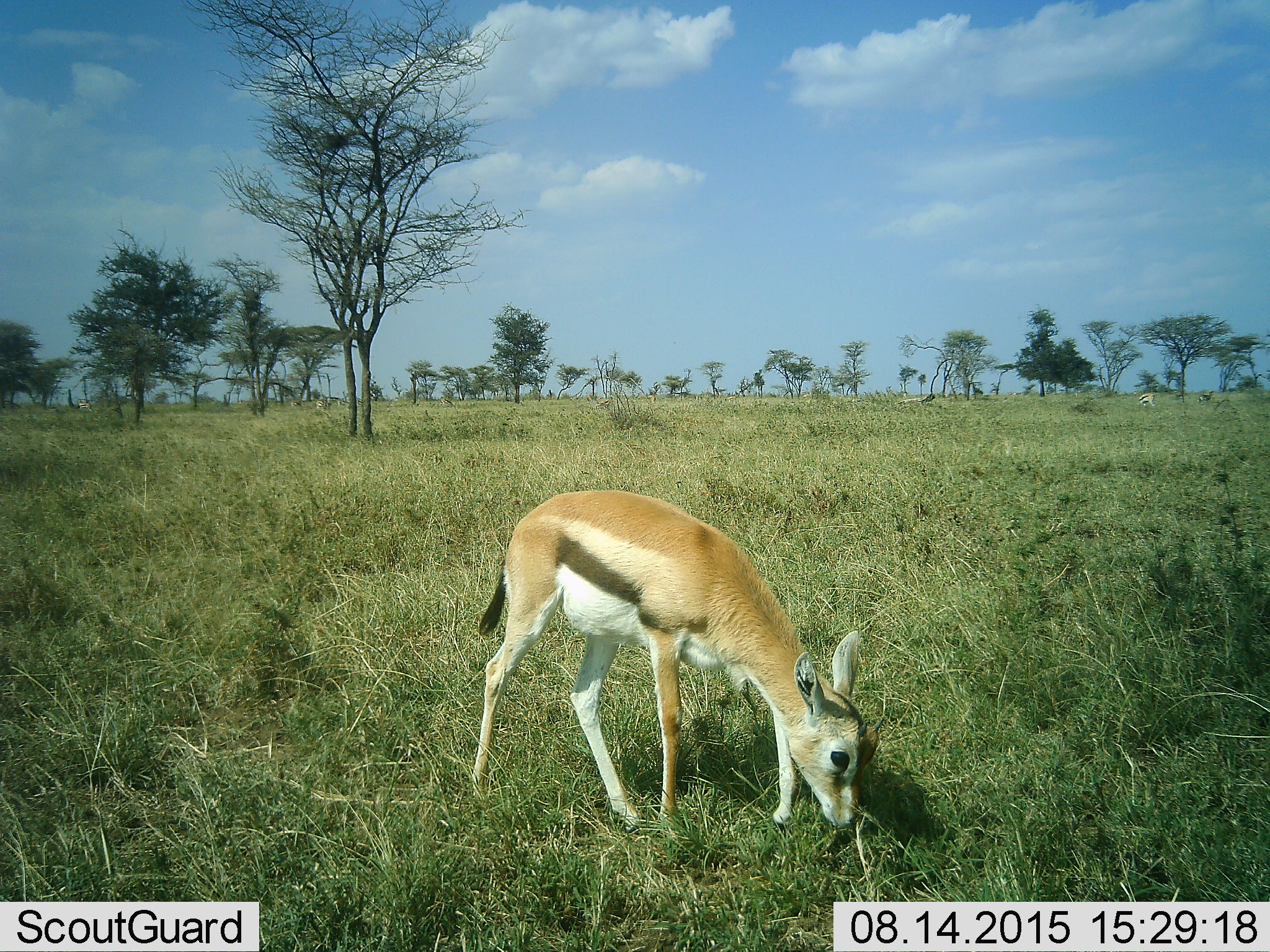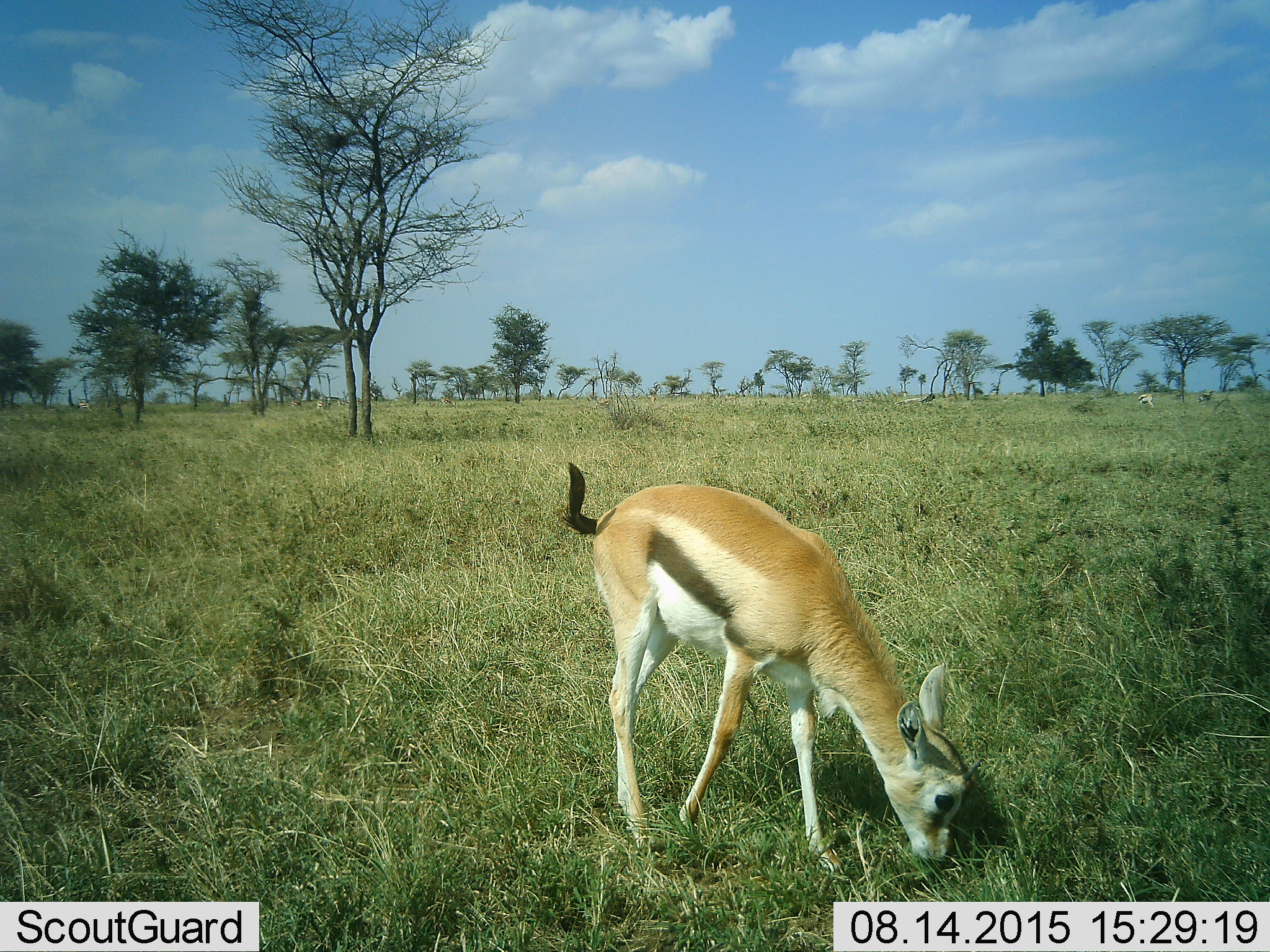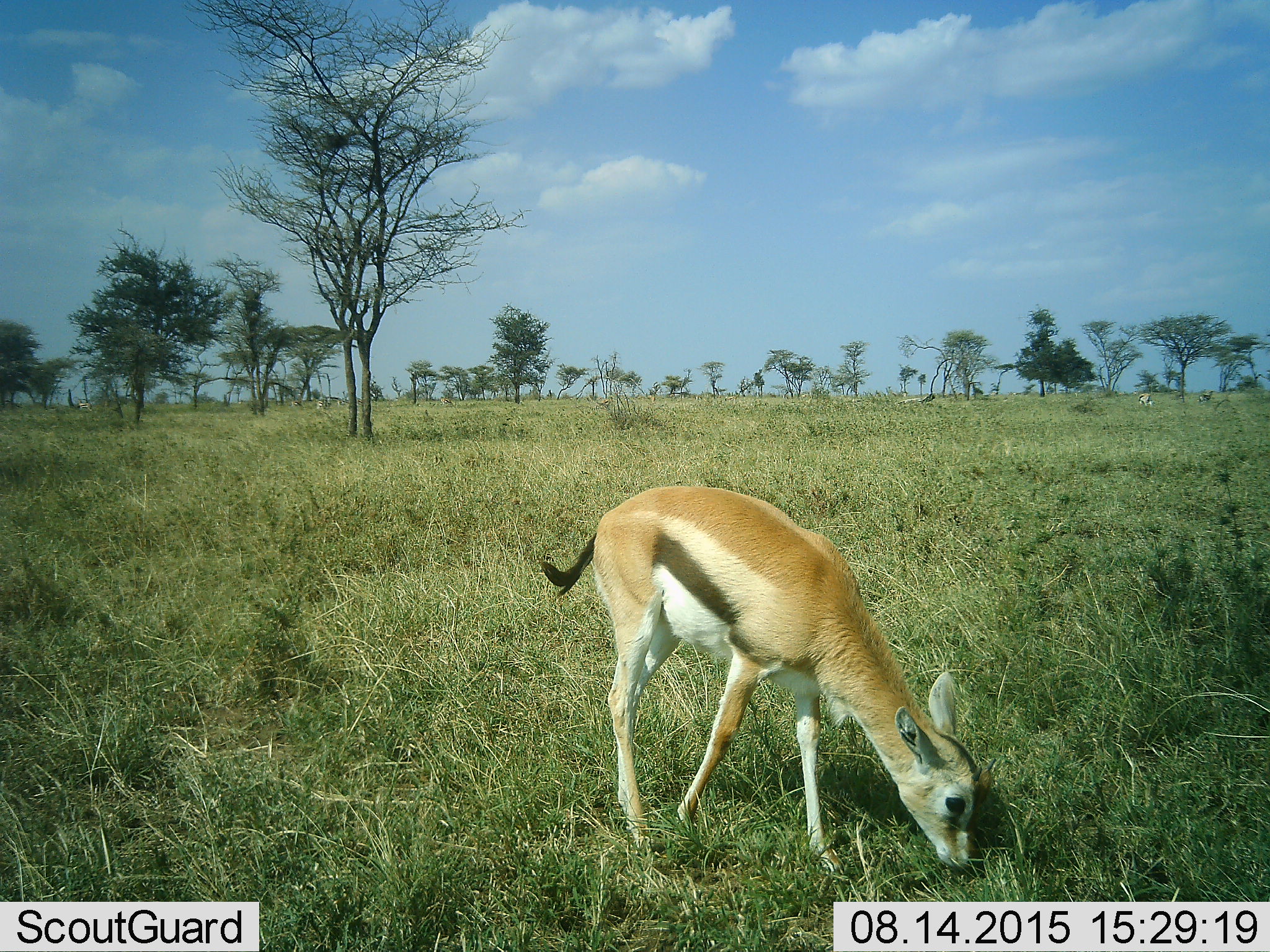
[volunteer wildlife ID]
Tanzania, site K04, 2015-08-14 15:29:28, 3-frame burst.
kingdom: Animalia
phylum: Chordata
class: Mammalia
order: Artiodactyla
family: Bovidae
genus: Eudorcas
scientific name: Eudorcas thomsonii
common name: thomson's gazelle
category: gazellethomsons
Gazellethomsons (thomson's gazelle) (Eudorcas thomsonii), count 3. Behavior (volunteer vote fractions): standing 33%, resting 0%, moving 11%, interacting 0%. Young present (vote fraction): 22%. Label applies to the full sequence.